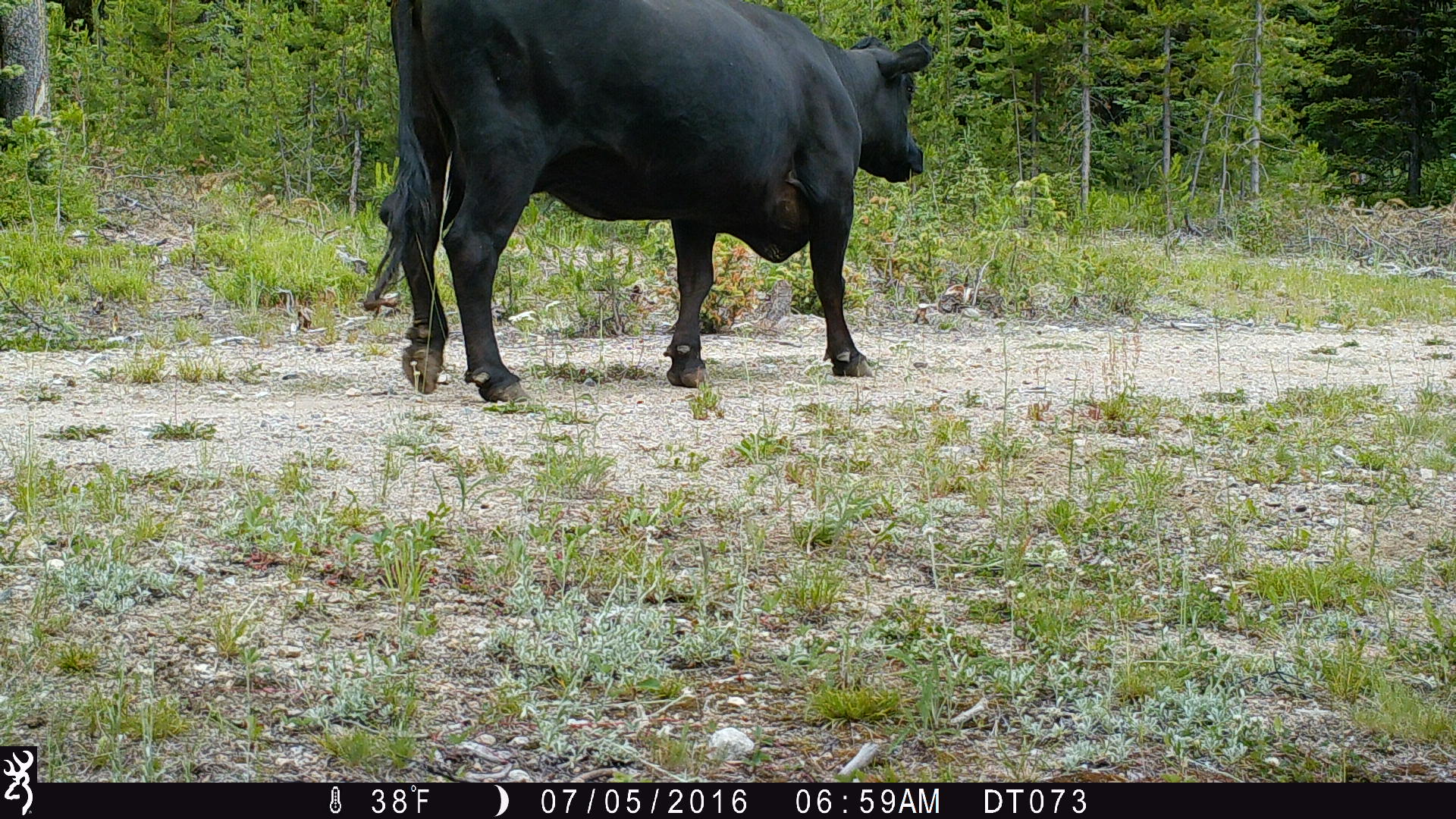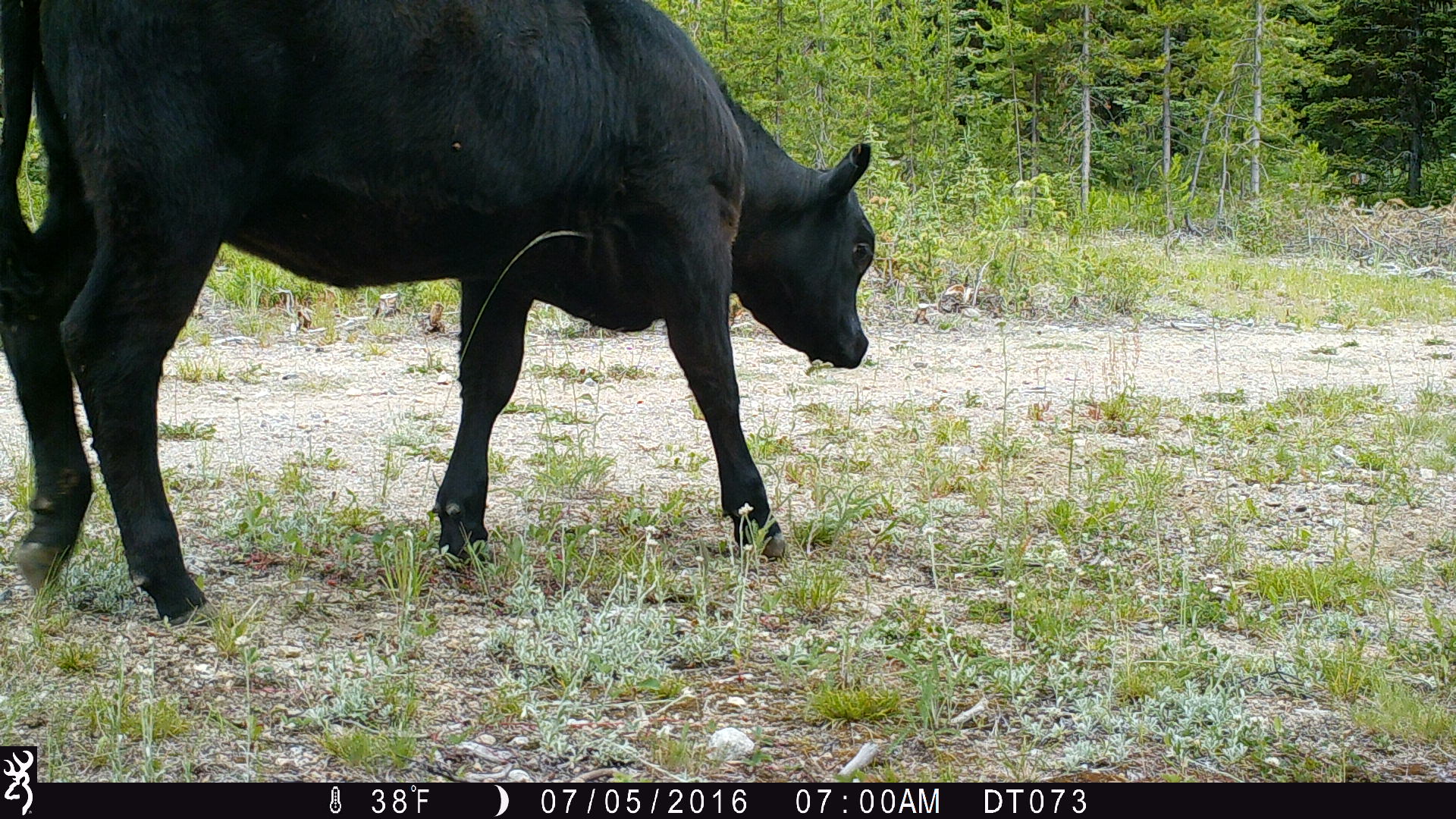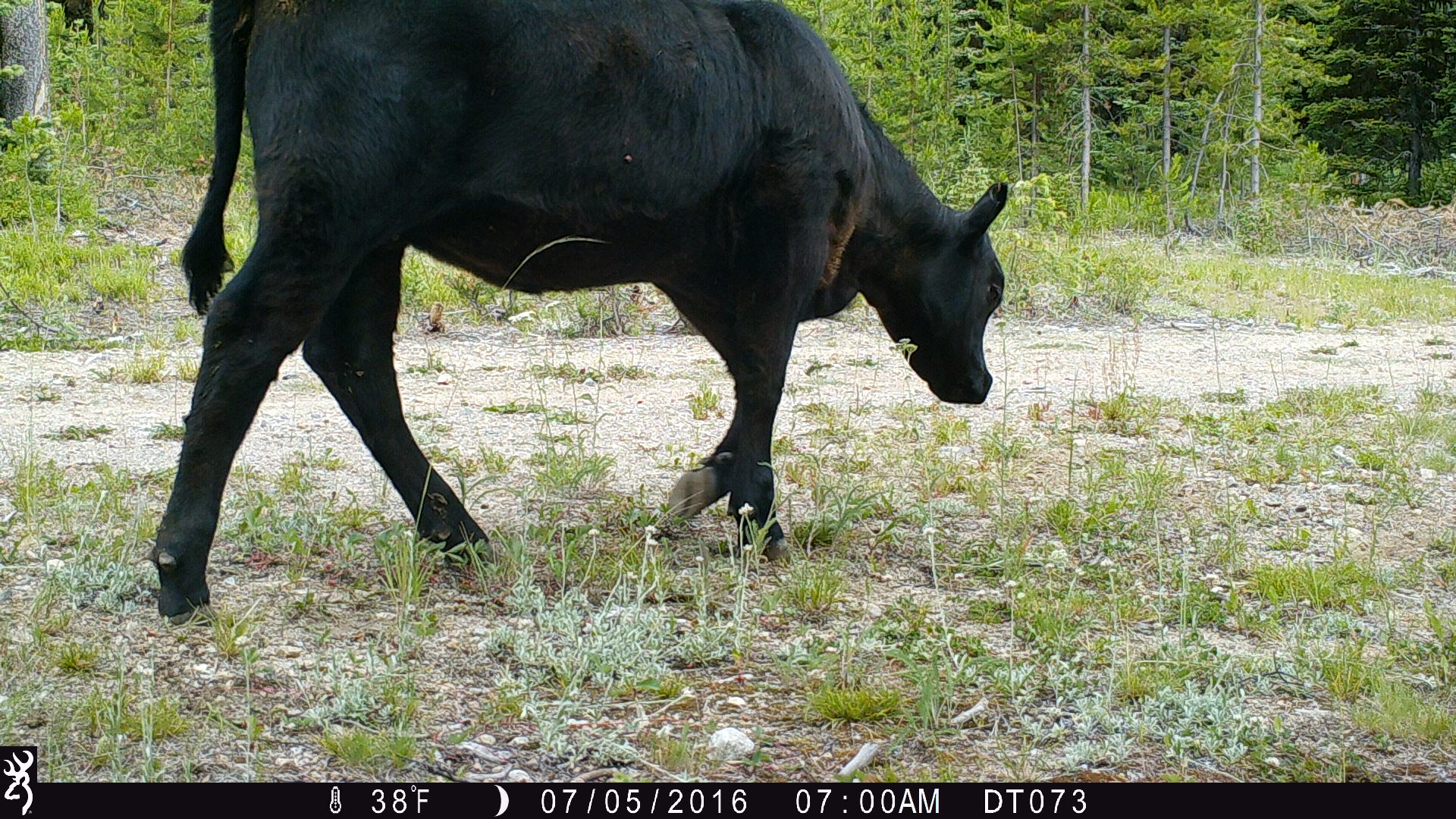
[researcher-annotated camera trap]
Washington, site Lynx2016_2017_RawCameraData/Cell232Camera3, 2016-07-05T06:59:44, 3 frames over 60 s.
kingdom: Animalia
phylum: Chordata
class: Mammalia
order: Artiodactyla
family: Bovidae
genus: Bos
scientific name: Bos taurus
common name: domestic cattle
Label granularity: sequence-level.